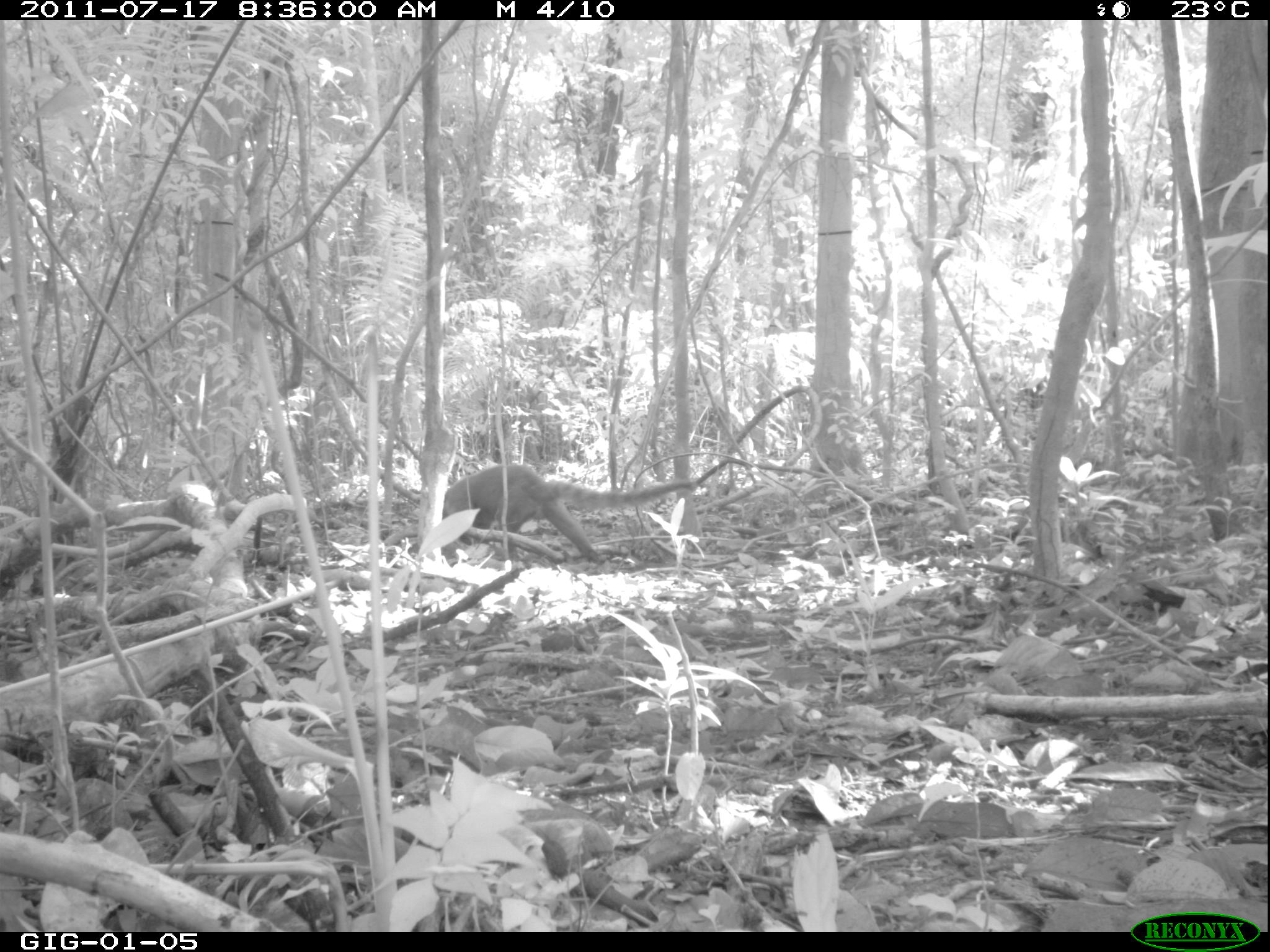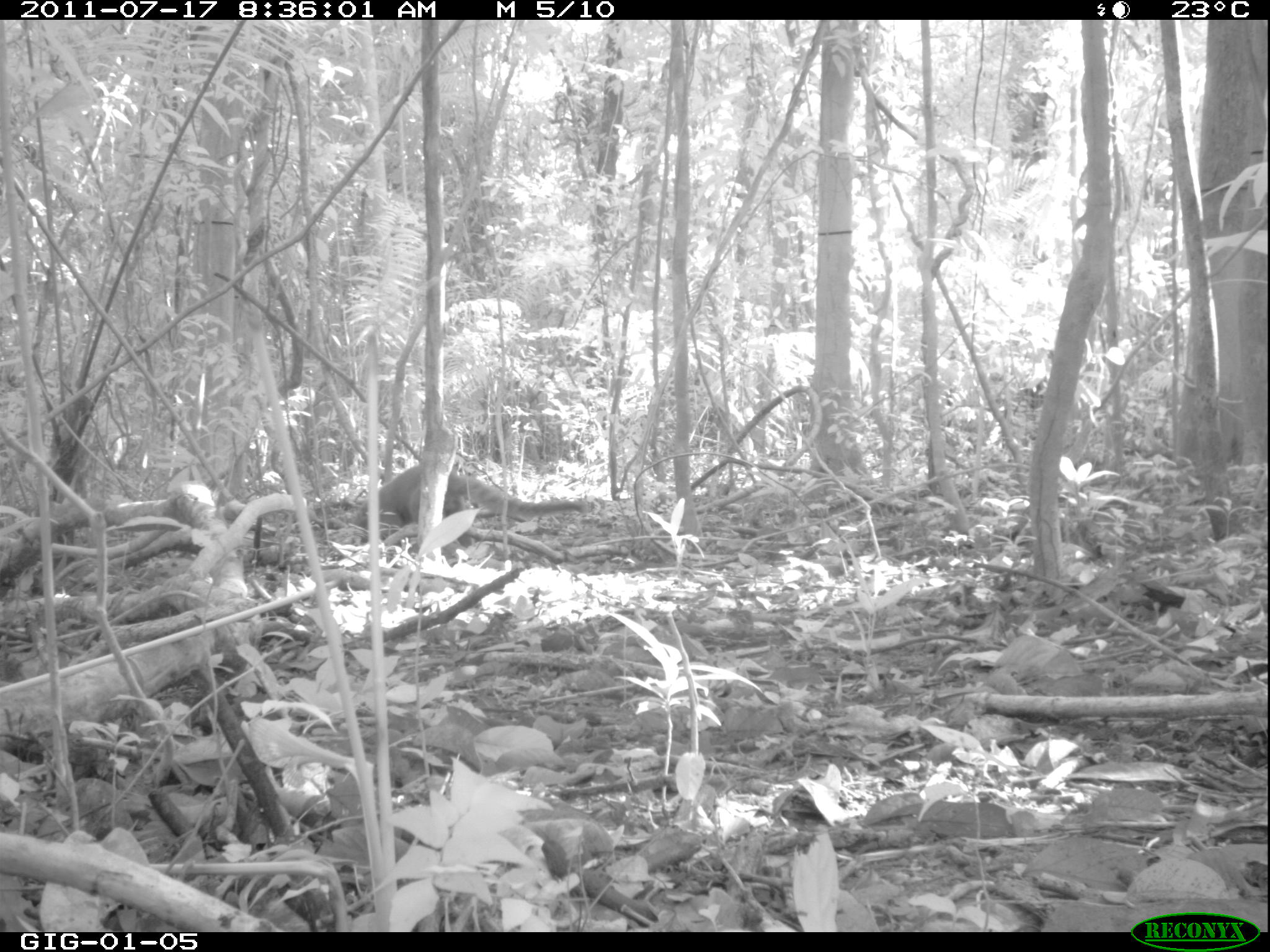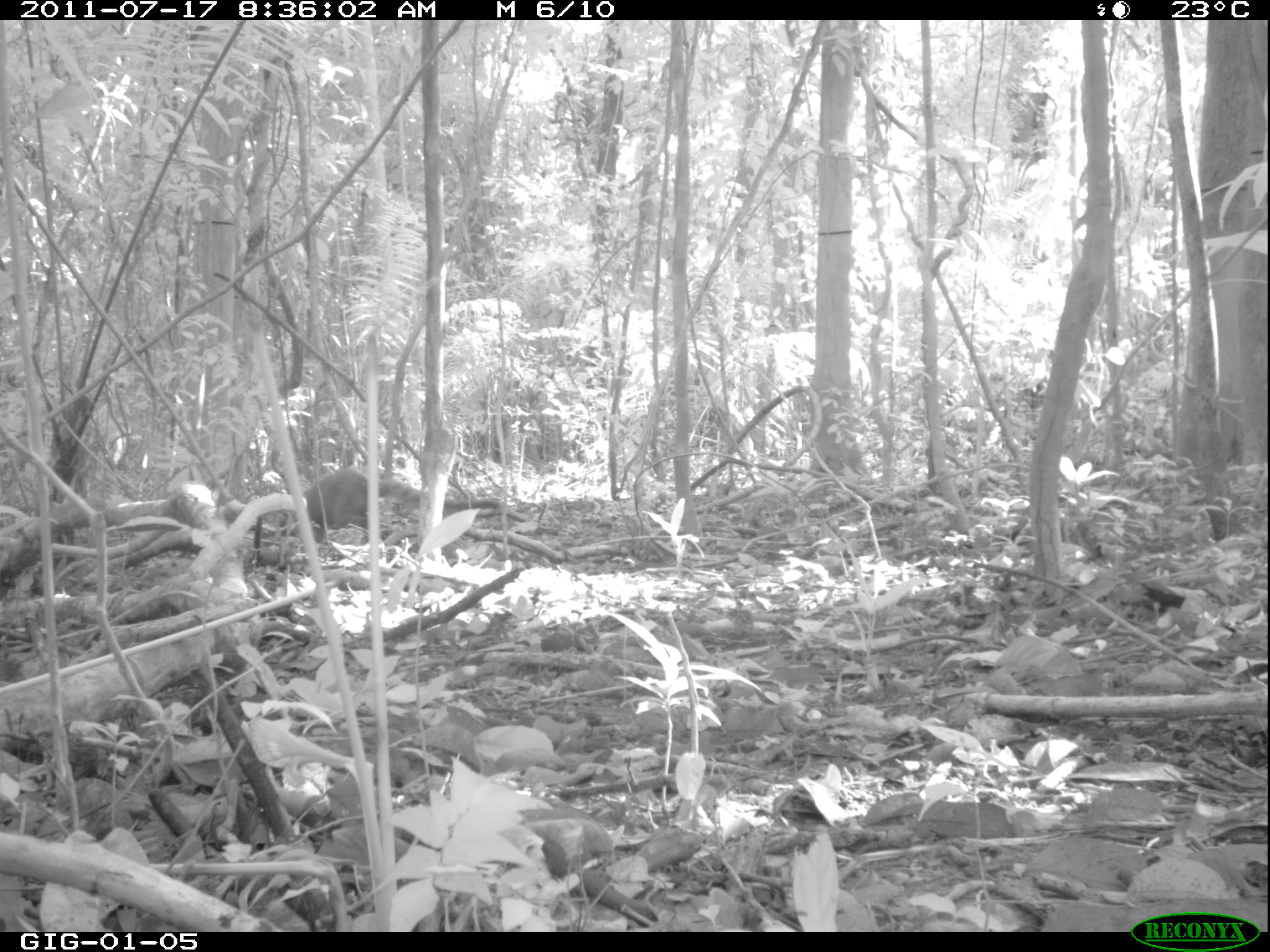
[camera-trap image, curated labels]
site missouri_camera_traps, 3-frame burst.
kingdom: Animalia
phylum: Chordata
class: Mammalia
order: Carnivora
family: Procyonidae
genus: Nasua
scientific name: Nasua narica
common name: white-nosed coati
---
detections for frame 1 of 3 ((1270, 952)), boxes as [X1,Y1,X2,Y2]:
white-nosed coati: [435,460,732,572]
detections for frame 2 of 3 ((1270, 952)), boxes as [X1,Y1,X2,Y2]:
white-nosed coati: [353,462,596,530]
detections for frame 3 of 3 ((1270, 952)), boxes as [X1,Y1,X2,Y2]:
white-nosed coati: [292,466,509,544]